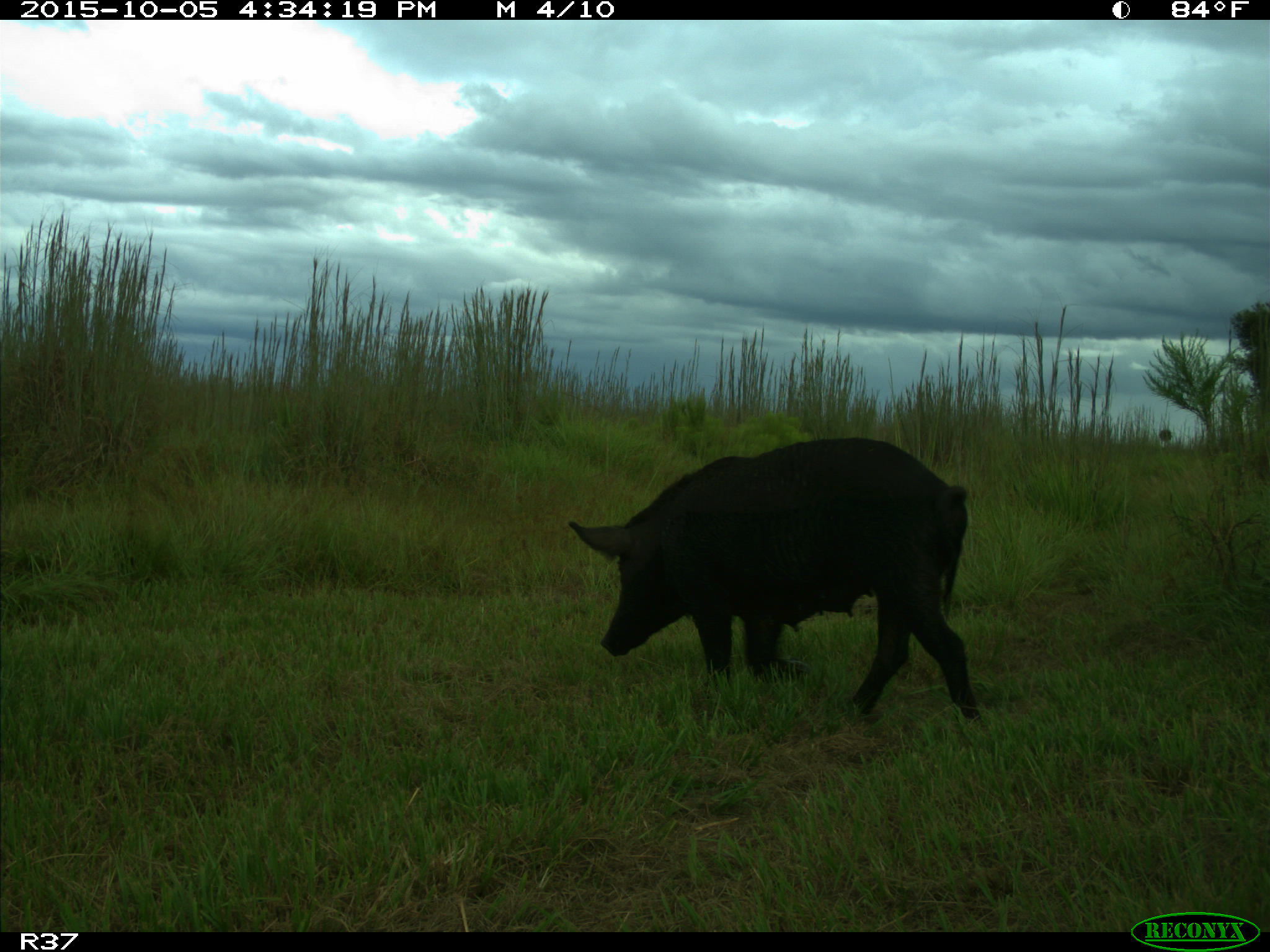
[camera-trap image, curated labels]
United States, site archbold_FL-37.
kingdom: Animalia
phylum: Chordata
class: Mammalia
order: Artiodactyla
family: Suidae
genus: Sus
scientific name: Sus scrofa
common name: wild boar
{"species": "Sus scrofa (wild boar)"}